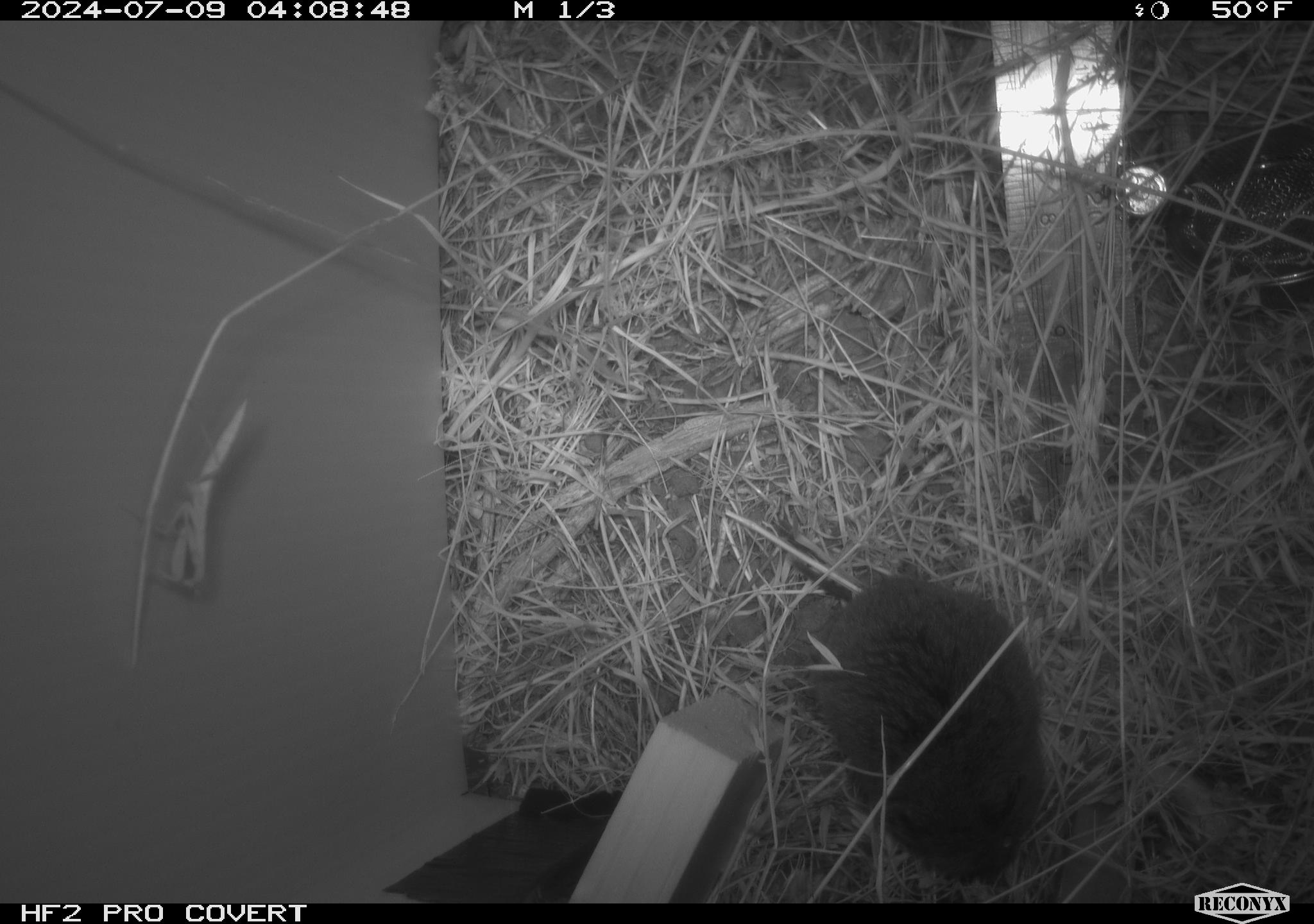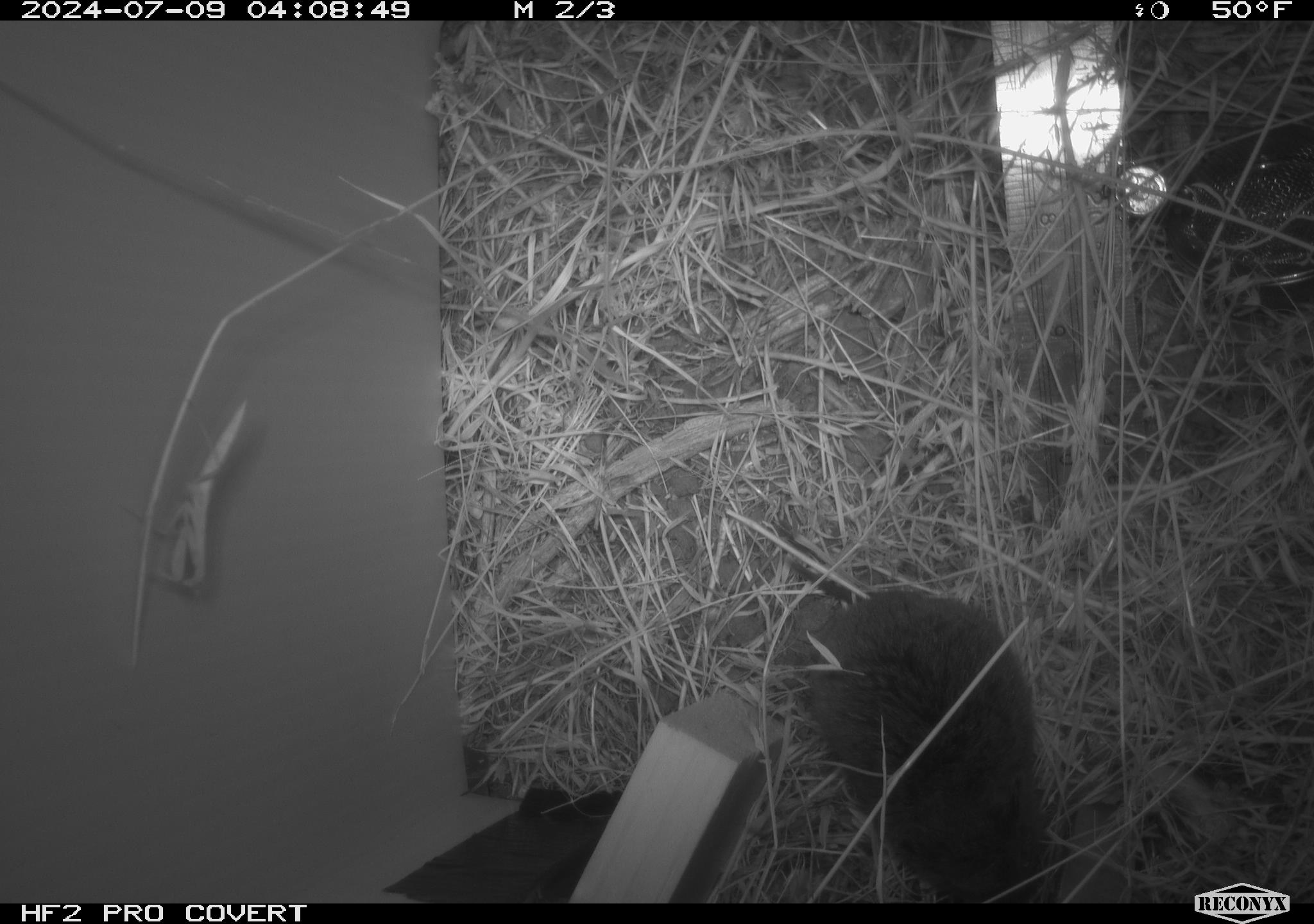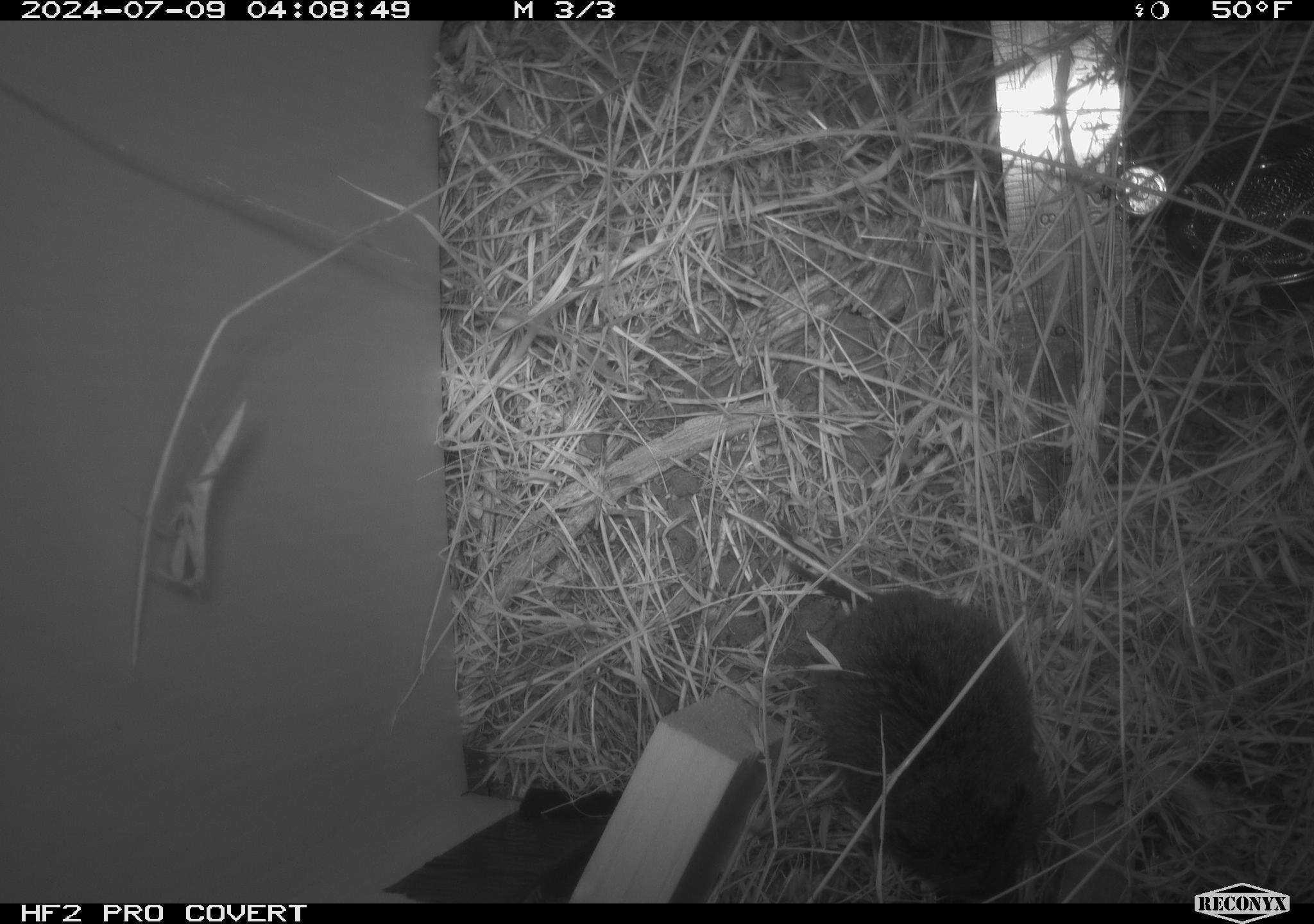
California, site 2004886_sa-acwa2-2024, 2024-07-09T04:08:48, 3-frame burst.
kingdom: Animalia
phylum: Chordata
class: Mammalia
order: Rodentia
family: Cricetidae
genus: Microtus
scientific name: Microtus californicus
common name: california vole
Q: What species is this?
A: California vole (Microtus californicus).